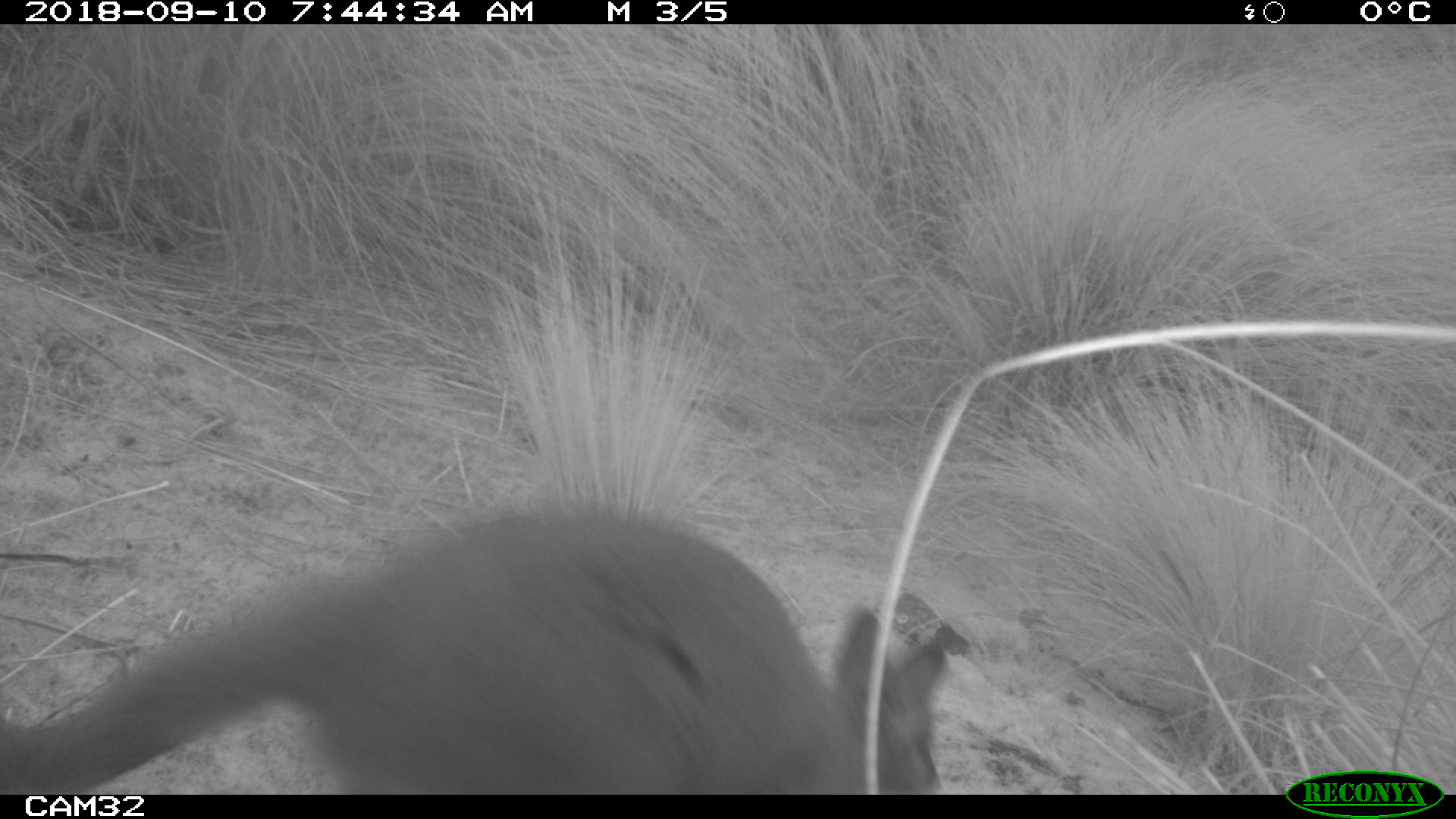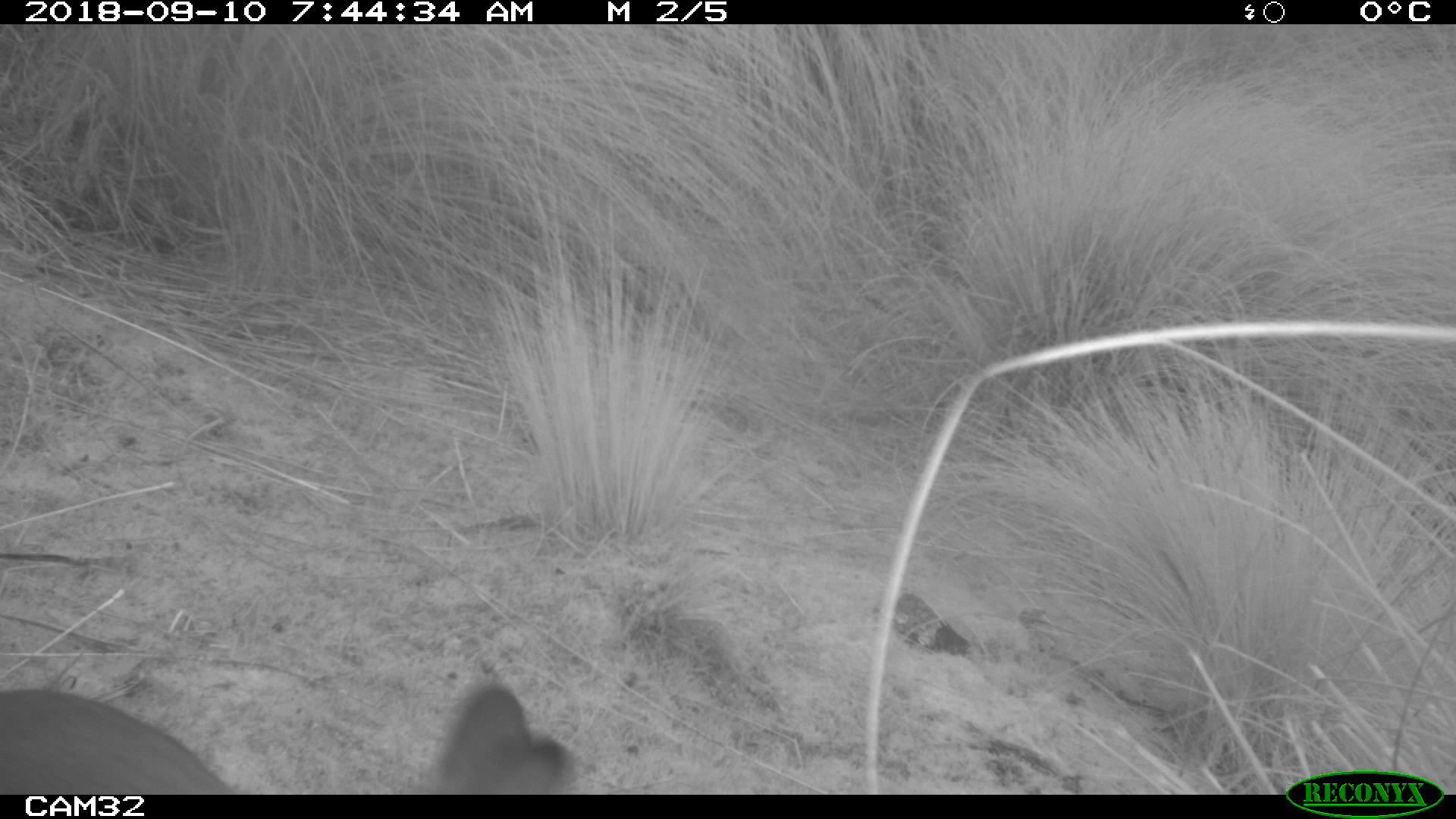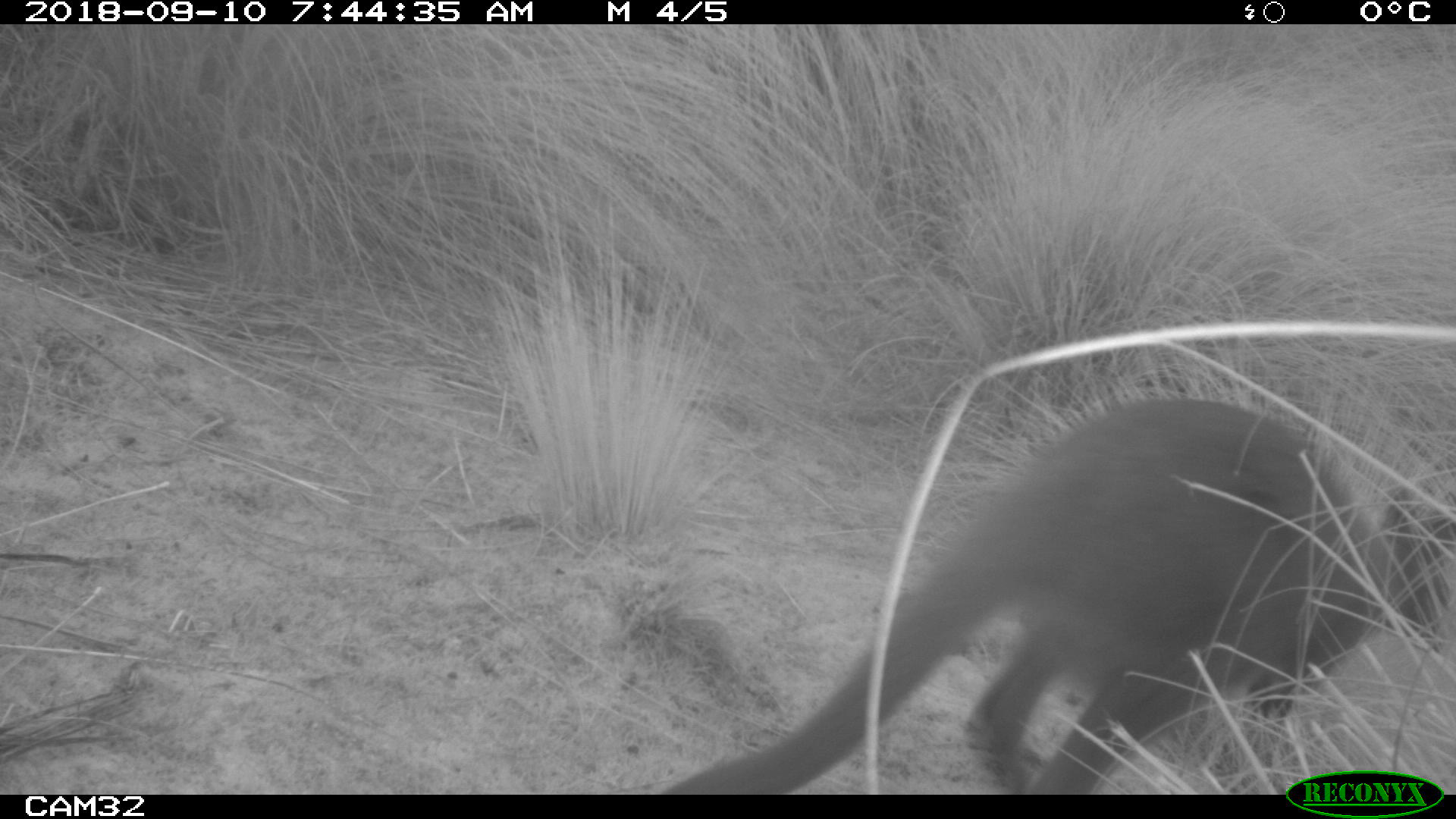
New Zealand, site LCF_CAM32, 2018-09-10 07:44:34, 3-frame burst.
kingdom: Animalia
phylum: Chordata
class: Mammalia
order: Diprotodontia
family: Macropodidae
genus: Notamacropus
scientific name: Notamacropus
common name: wallaby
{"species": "wallaby (Notamacropus)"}